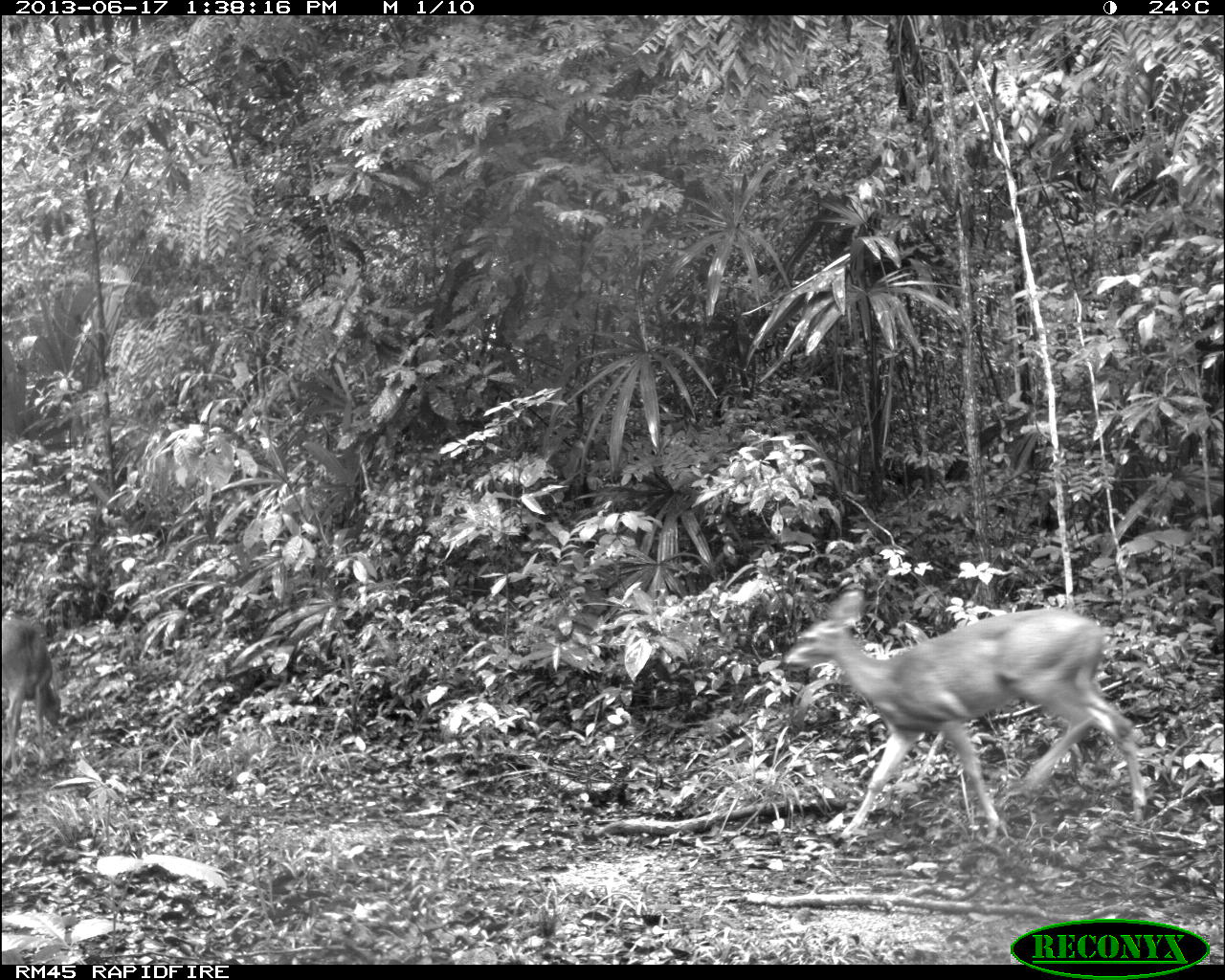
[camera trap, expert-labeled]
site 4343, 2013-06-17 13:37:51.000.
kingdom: Animalia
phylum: Chordata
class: Mammalia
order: Artiodactyla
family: Cervidae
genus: Odocoileus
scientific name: Odocoileus virginianus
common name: white-tailed deer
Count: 2.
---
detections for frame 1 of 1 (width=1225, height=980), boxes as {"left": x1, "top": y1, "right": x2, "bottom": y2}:
odocoileus virginianus: {"left": 781, "top": 588, "right": 1146, "bottom": 845}; {"left": 0, "top": 617, "right": 61, "bottom": 787}